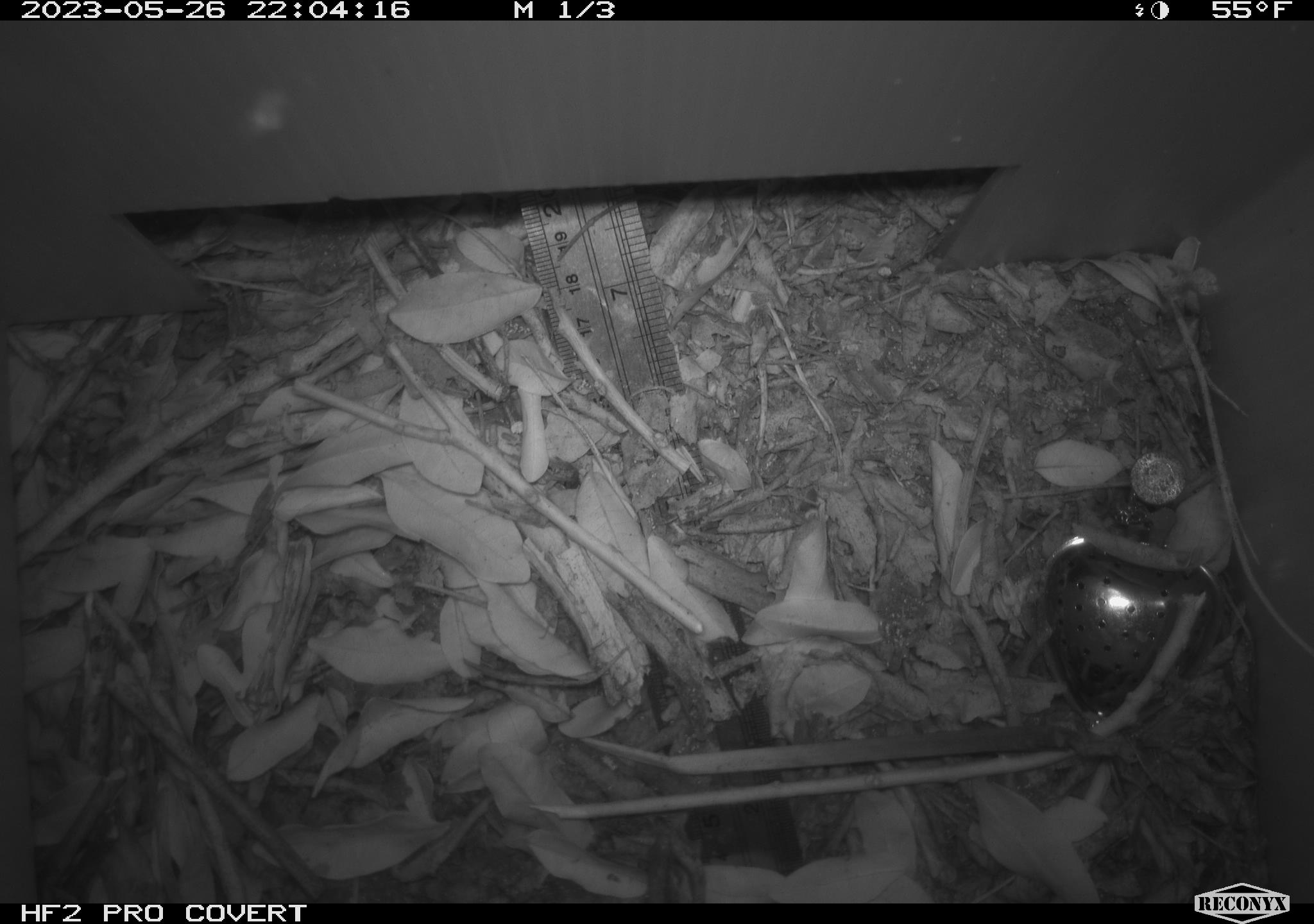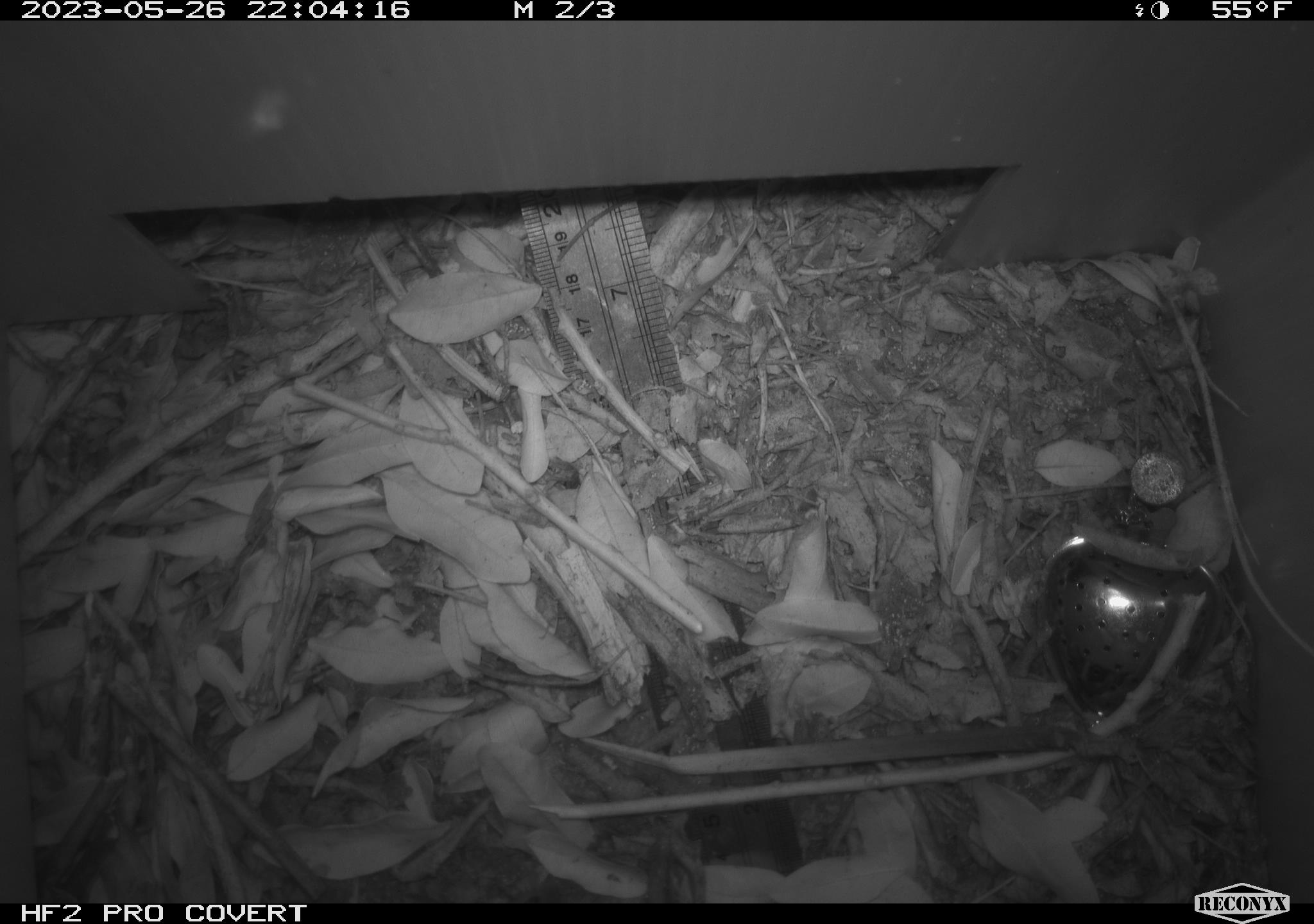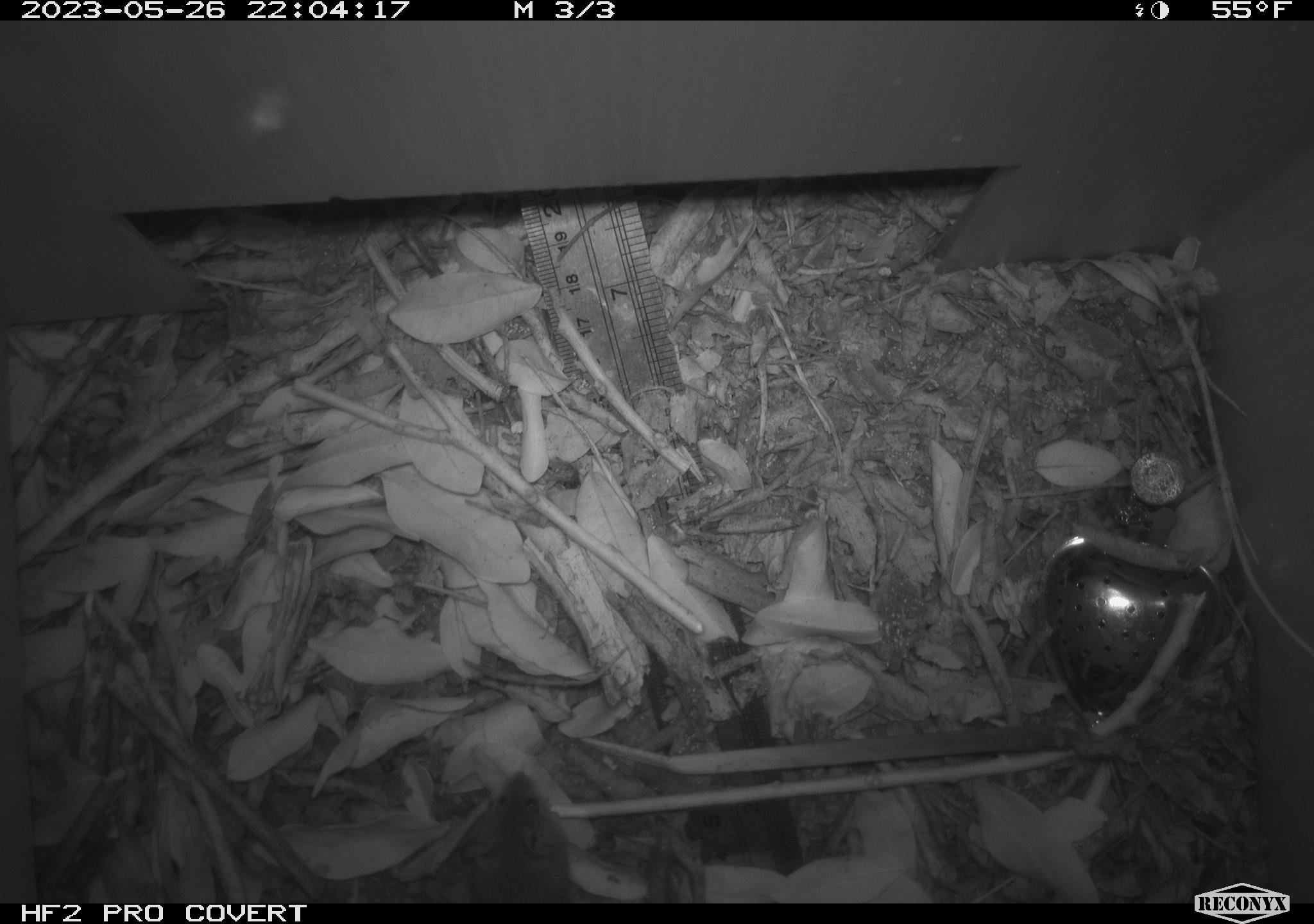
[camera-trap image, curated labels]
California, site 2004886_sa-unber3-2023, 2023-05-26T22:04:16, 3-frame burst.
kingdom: Animalia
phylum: Chordata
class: Mammalia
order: Rodentia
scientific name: Rodentia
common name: mouse species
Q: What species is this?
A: Mouse species (Rodentia).